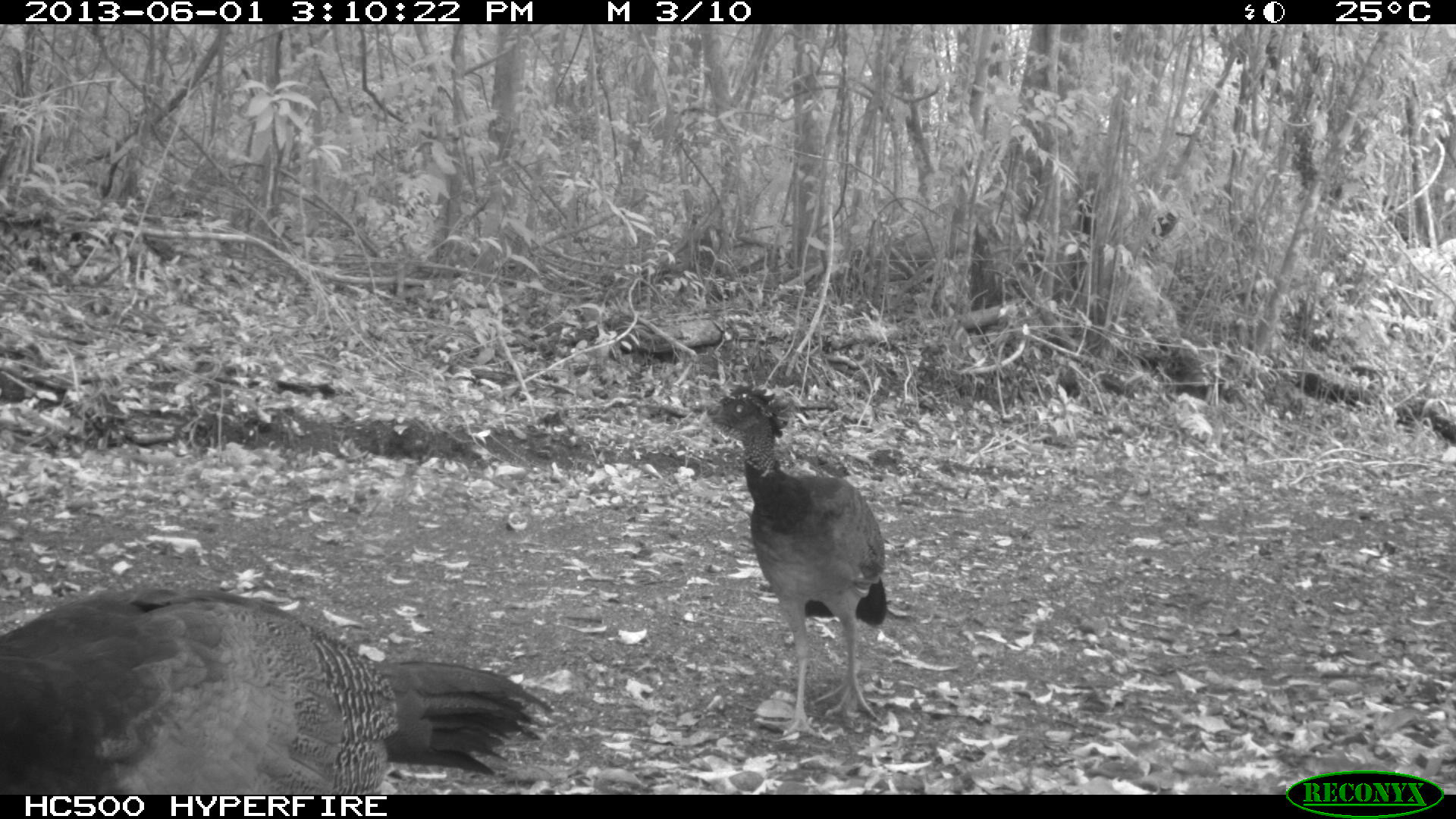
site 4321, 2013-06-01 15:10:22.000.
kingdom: Animalia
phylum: Chordata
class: Aves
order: Galliformes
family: Cracidae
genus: Crax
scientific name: Crax rubra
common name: great curassow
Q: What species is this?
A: Crax rubra (great curassow).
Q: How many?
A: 2.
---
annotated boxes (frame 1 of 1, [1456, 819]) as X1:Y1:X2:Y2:
crax rubra: 1:582:556:793; 695:380:889:740